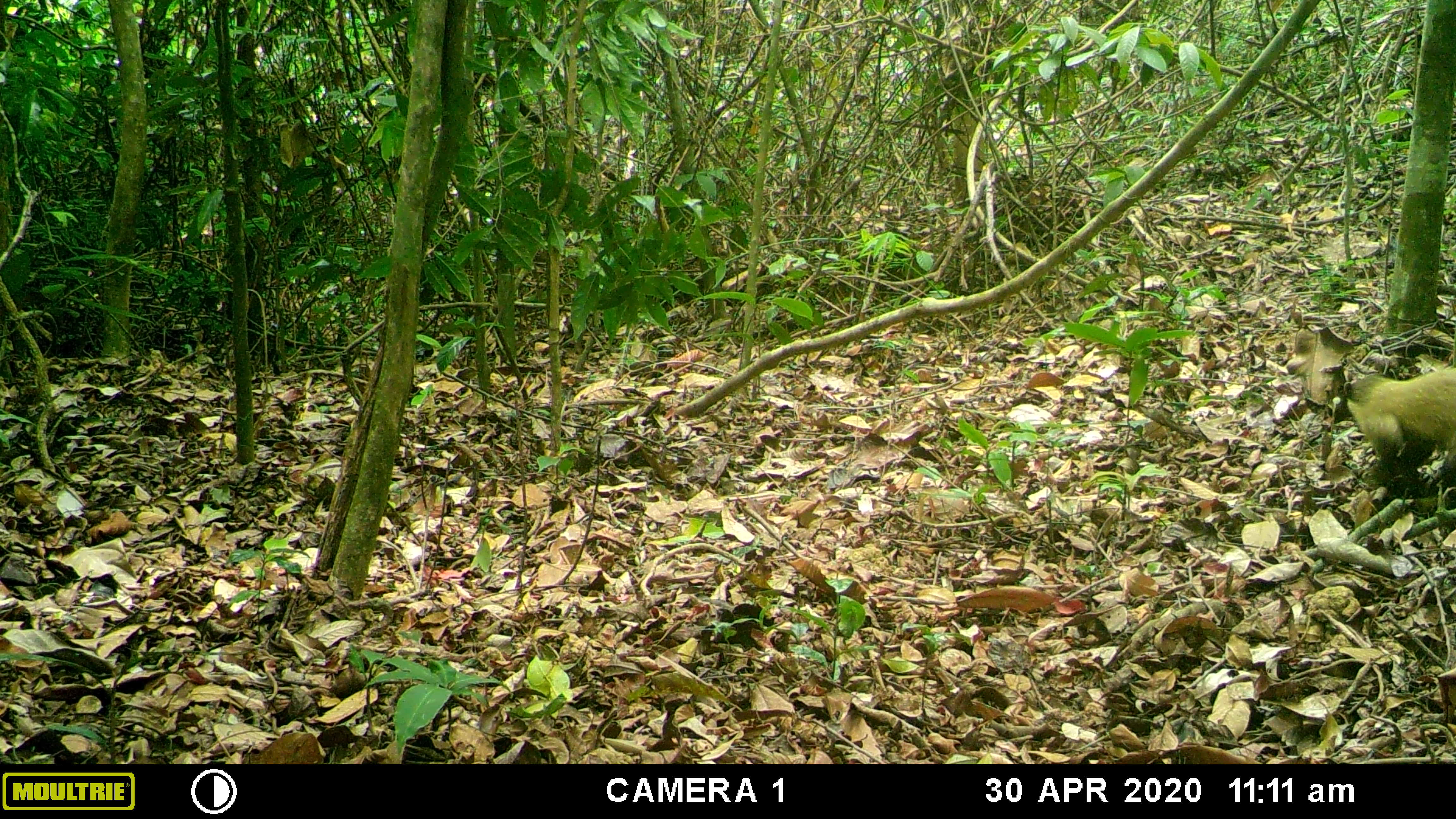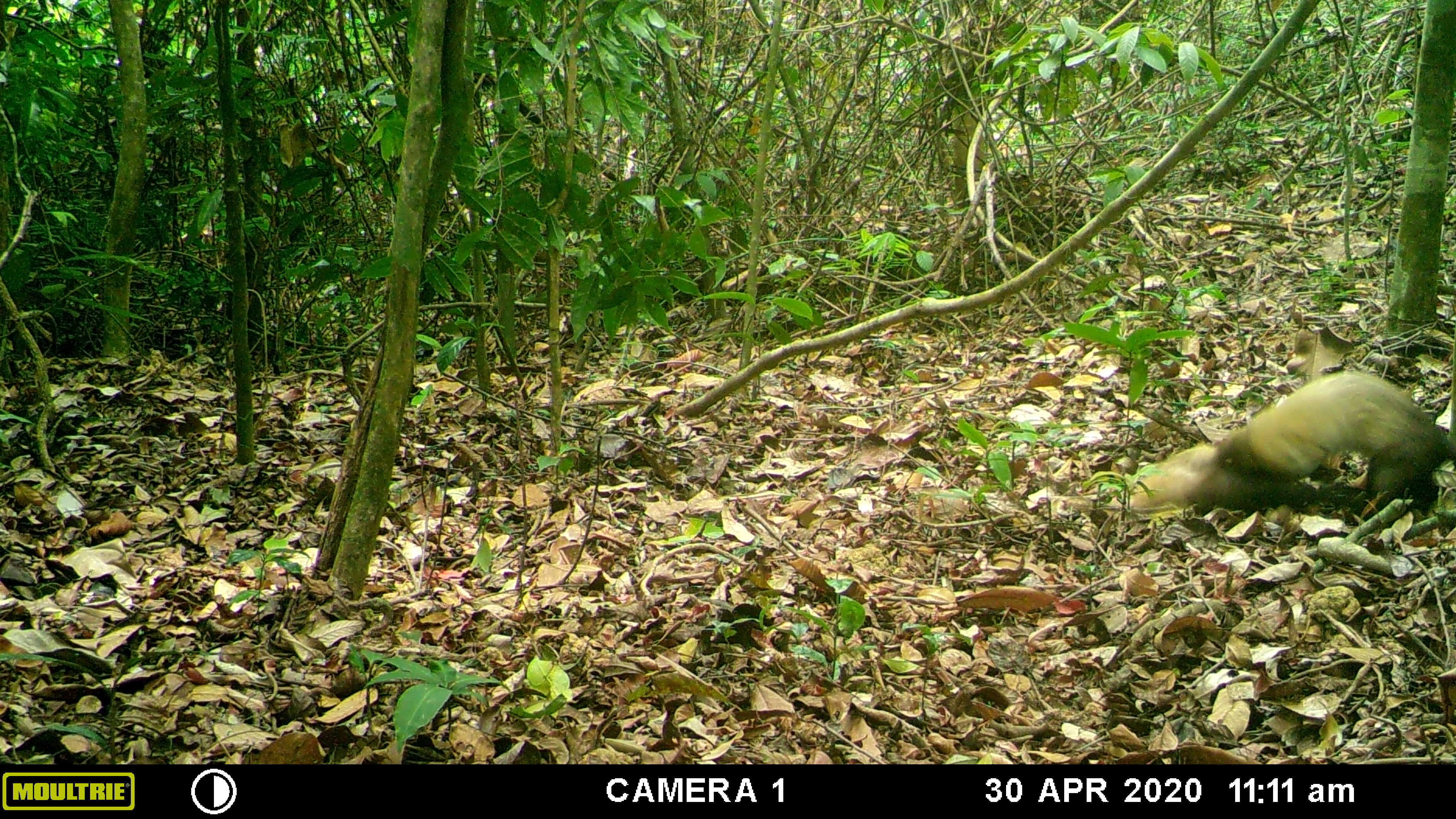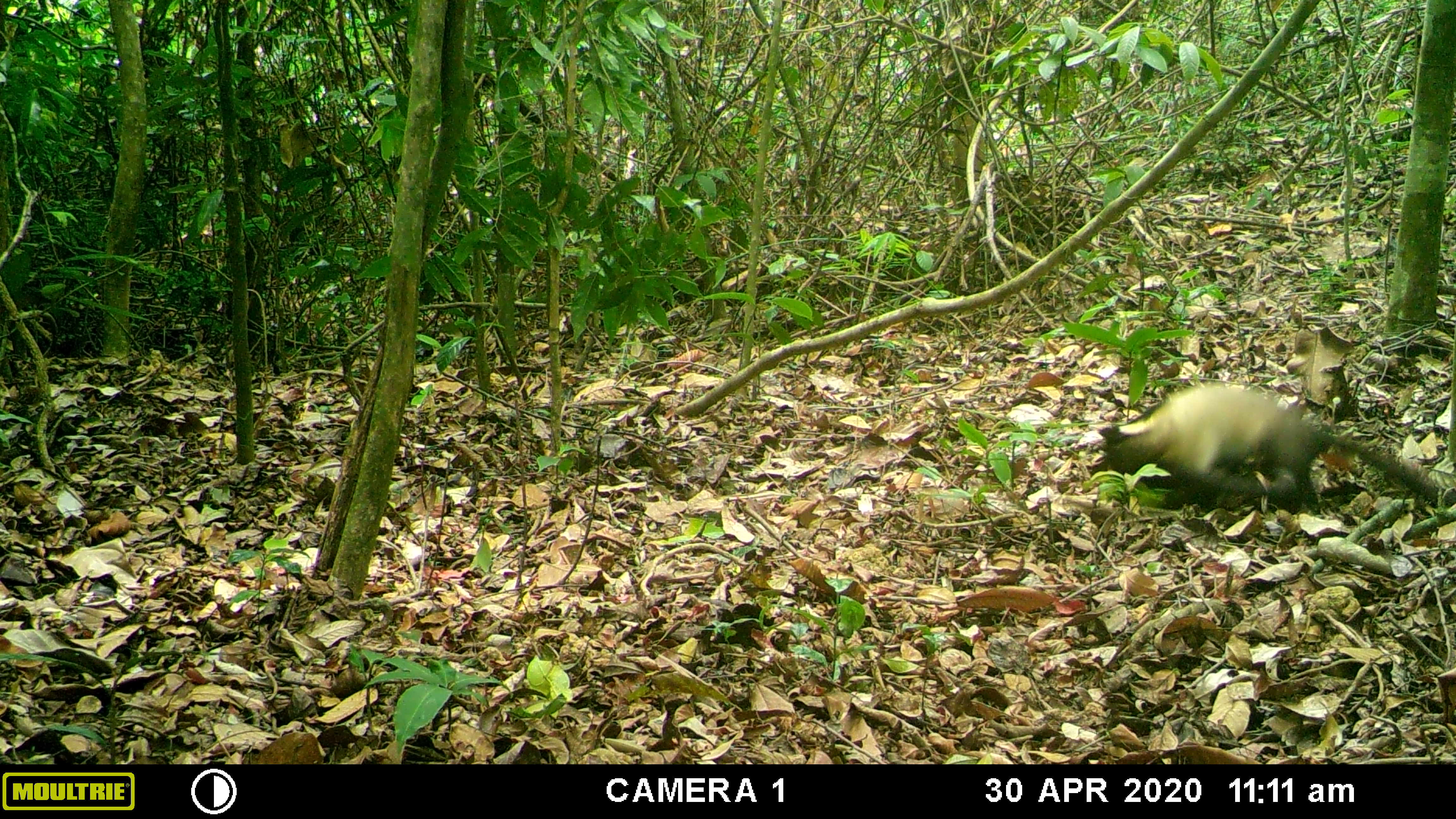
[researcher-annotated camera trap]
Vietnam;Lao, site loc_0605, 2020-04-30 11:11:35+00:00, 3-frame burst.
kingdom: Animalia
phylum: Chordata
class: Mammalia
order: Carnivora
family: Mustelidae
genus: Martes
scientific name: Martes flavigula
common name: yellow-throated marten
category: yellow throated marten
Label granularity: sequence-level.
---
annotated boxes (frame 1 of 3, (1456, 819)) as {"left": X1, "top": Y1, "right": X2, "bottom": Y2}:
yellow throated marten: {"left": 1343, "top": 366, "right": 1456, "bottom": 487}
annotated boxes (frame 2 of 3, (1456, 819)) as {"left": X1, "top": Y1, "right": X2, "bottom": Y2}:
yellow throated marten: {"left": 1124, "top": 370, "right": 1455, "bottom": 516}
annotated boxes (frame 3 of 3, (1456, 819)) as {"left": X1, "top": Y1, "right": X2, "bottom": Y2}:
yellow throated marten: {"left": 1097, "top": 380, "right": 1455, "bottom": 508}